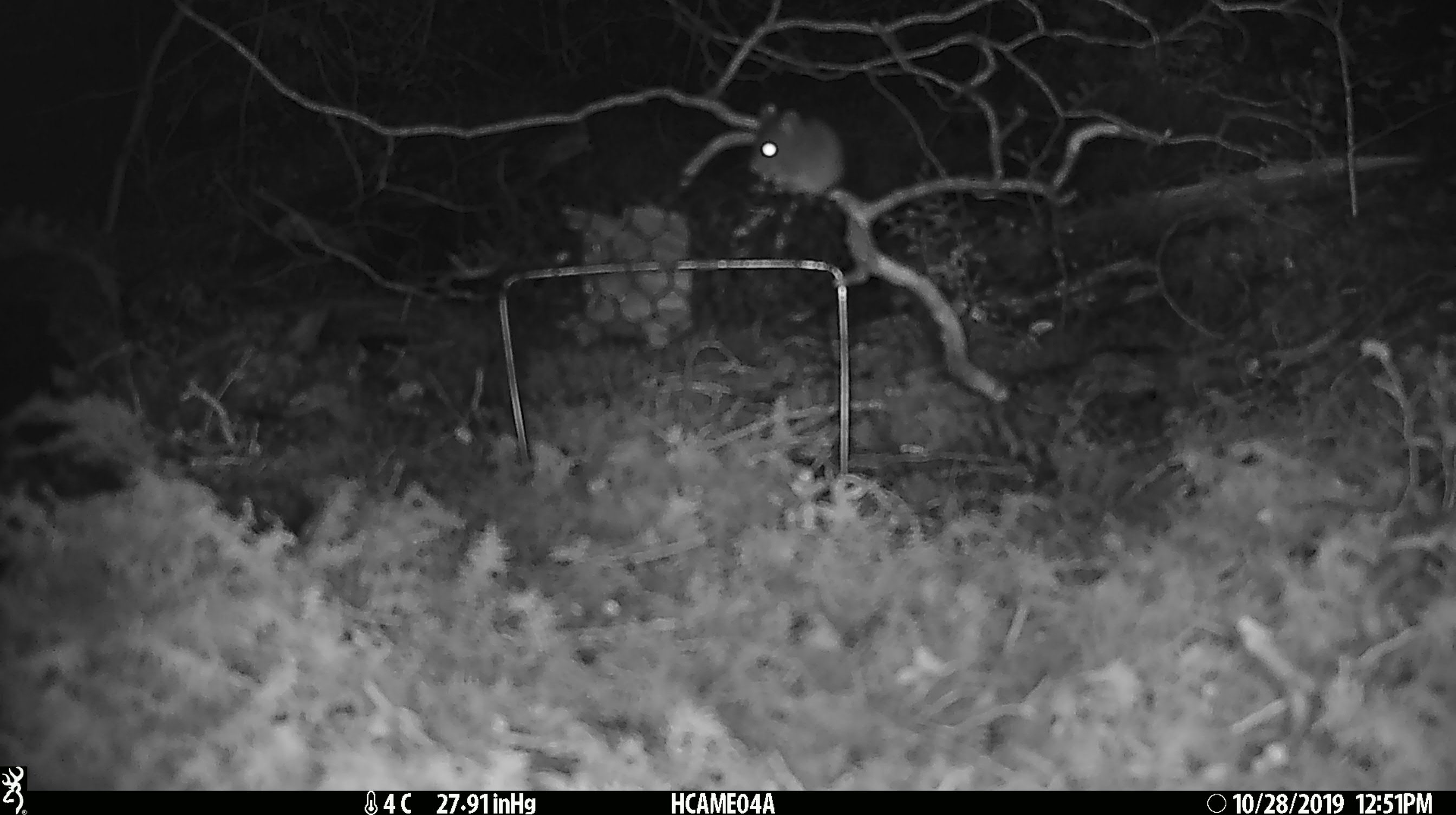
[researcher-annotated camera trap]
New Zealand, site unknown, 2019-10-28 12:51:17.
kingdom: Animalia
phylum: Chordata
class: Mammalia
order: Rodentia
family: Muridae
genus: Mus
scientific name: Mus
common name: mouse